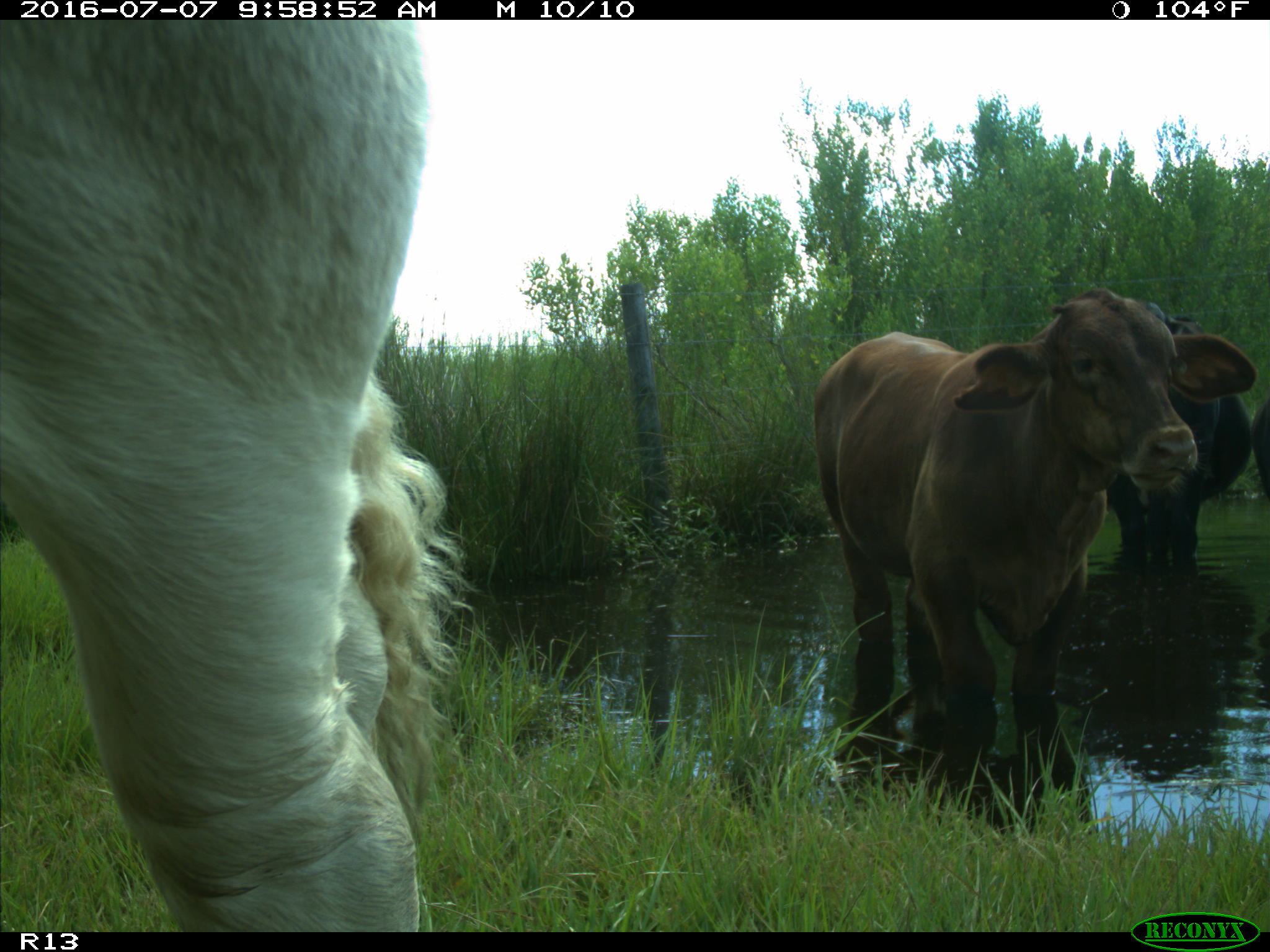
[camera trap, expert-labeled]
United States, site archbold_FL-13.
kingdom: Animalia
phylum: Chordata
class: Mammalia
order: Artiodactyla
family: Bovidae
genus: Bos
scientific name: Bos taurus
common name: domestic cow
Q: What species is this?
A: Bos taurus (domestic cow).